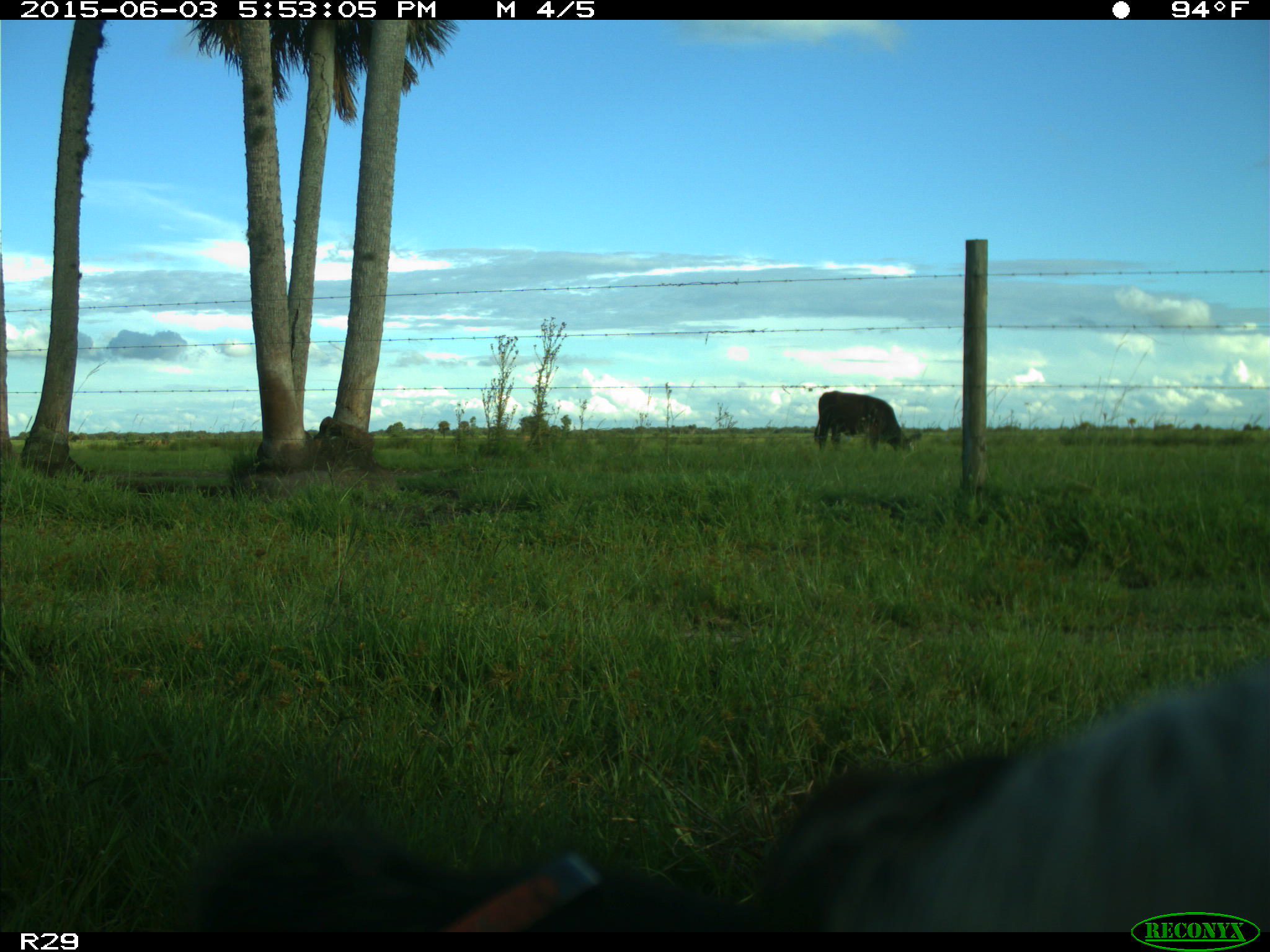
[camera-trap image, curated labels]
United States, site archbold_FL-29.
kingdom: Animalia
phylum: Chordata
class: Mammalia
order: Artiodactyla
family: Bovidae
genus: Bos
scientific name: Bos taurus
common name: domestic cow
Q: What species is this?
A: Bos taurus (domestic cow).